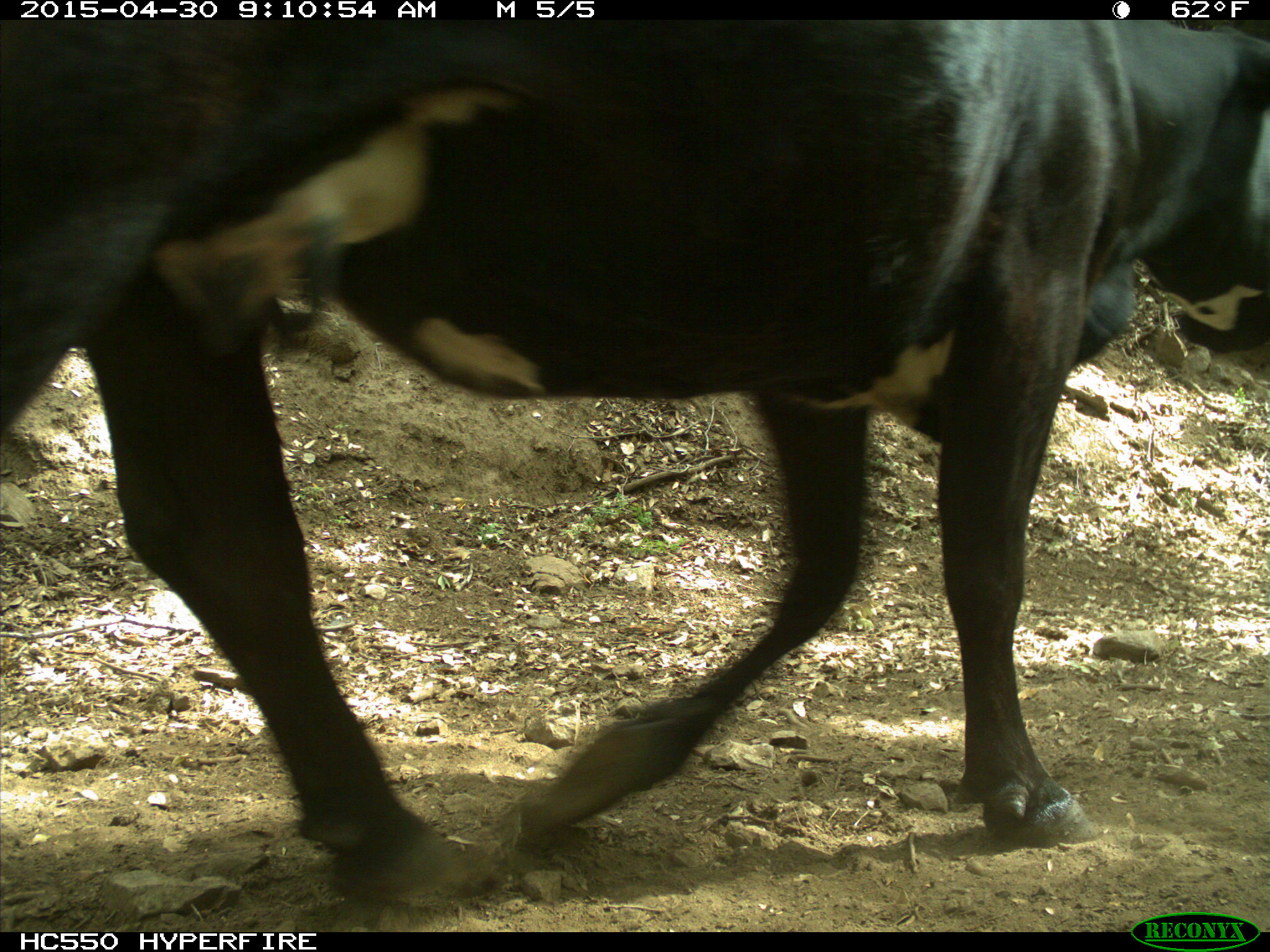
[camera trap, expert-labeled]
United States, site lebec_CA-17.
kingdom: Animalia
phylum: Chordata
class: Mammalia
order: Artiodactyla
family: Bovidae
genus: Bos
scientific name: Bos taurus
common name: domestic cow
Bos taurus (domestic cow).